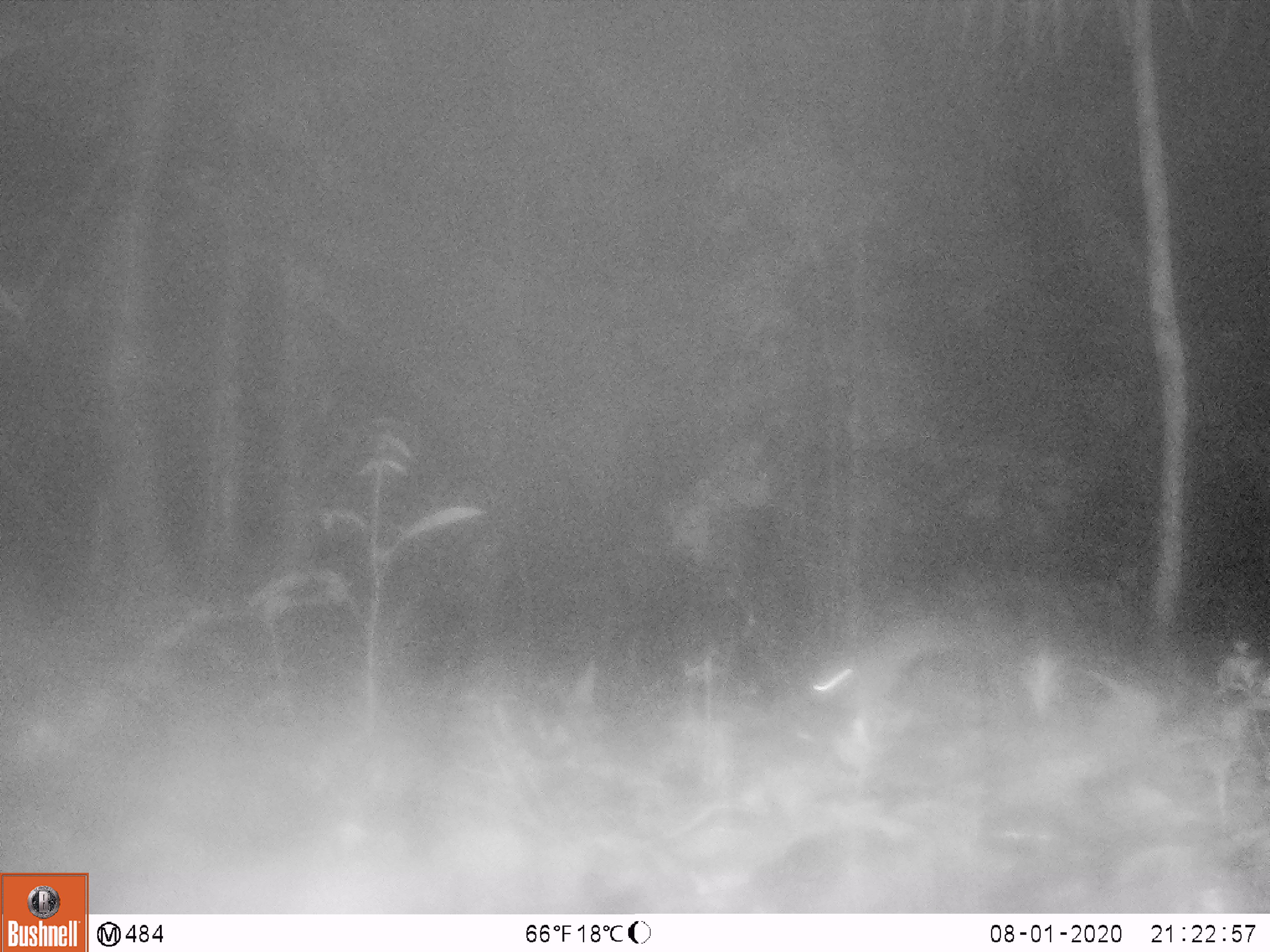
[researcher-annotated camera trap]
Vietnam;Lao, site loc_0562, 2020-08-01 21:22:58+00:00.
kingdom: Animalia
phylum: Chordata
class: Mammalia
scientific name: Mammalia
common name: mammal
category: unidentified small mammal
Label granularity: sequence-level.